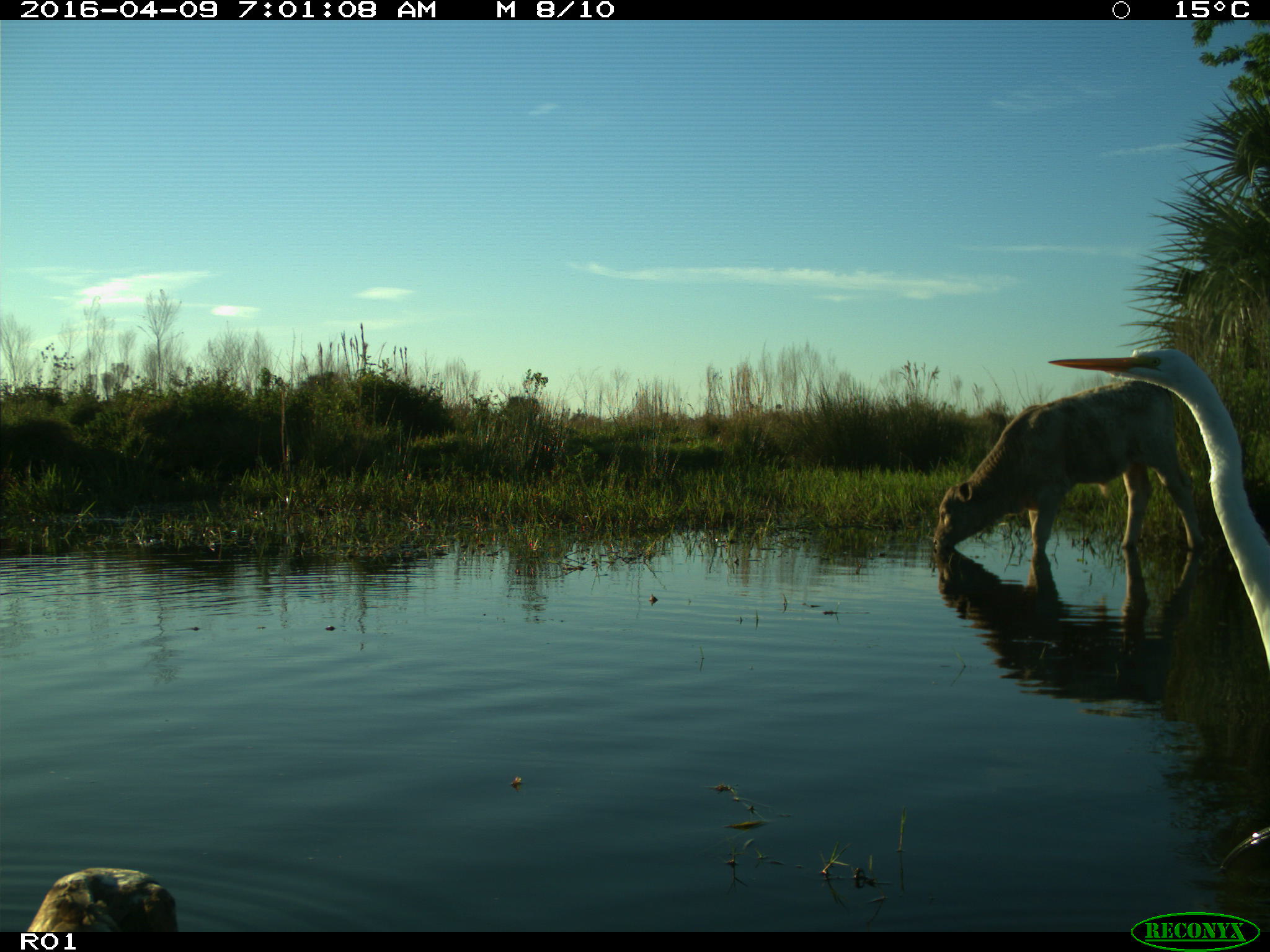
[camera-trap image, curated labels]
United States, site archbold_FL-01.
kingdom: Animalia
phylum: Chordata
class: Mammalia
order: Artiodactyla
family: Bovidae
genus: Bos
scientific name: Bos taurus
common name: domestic cow